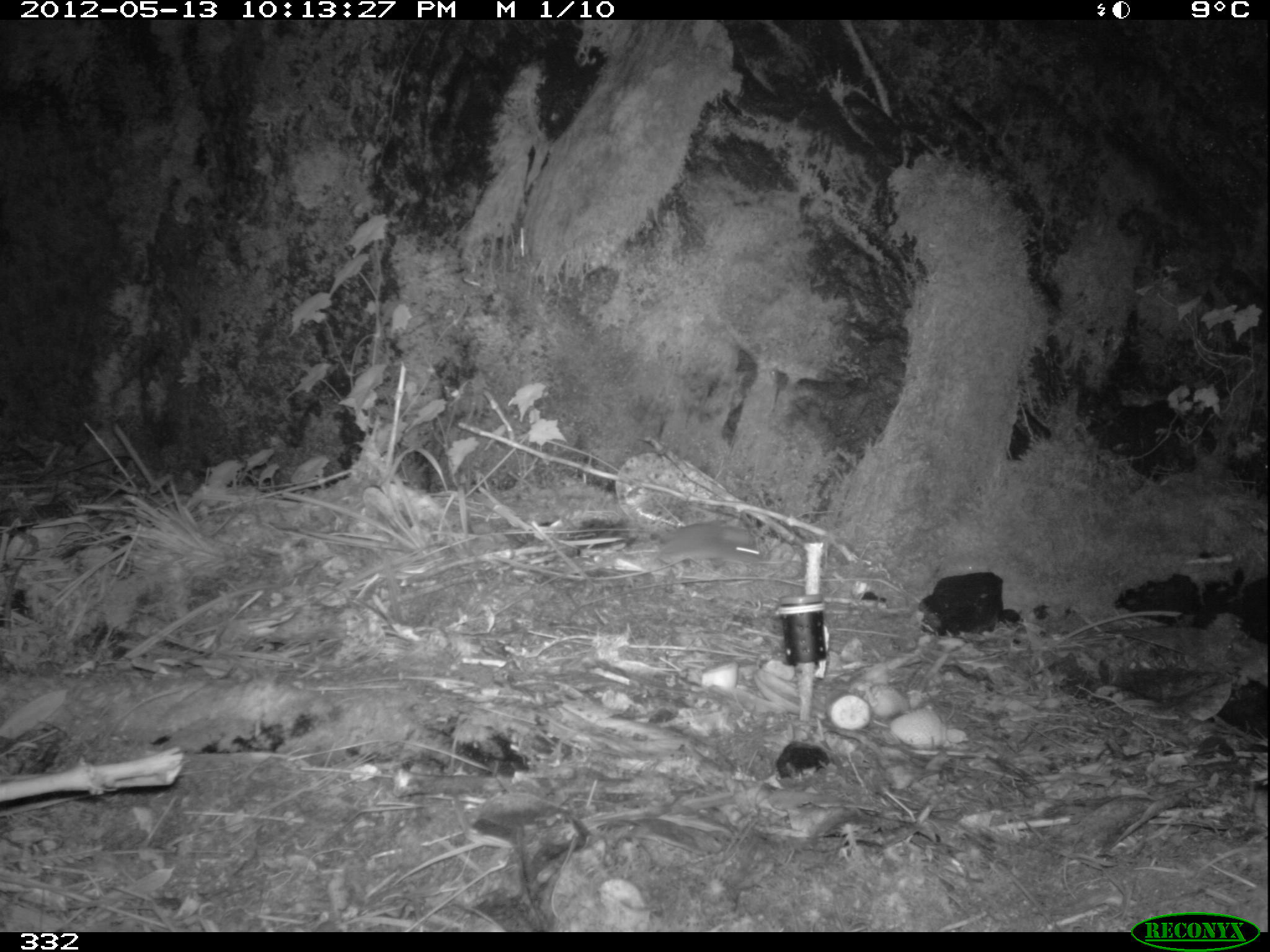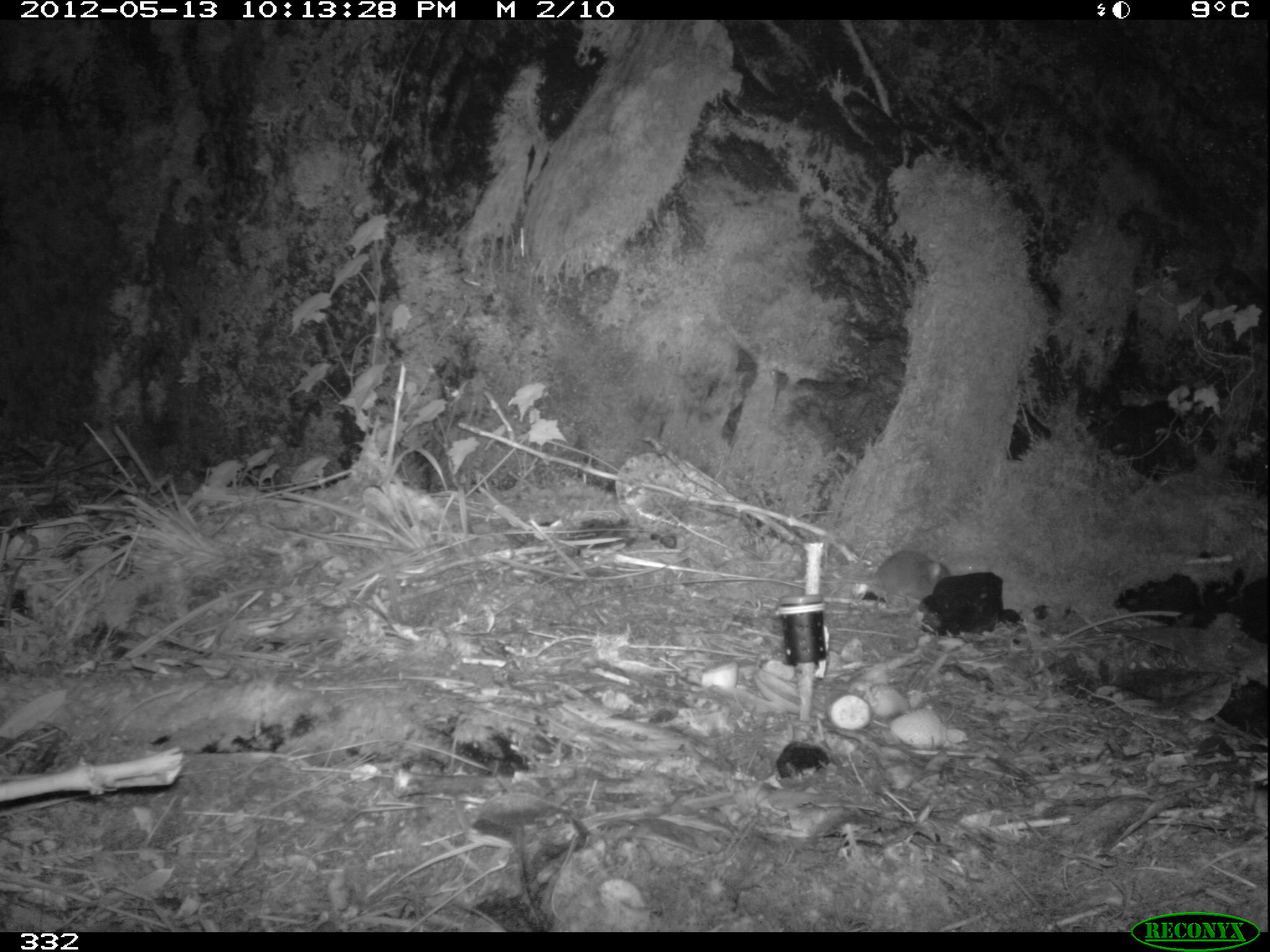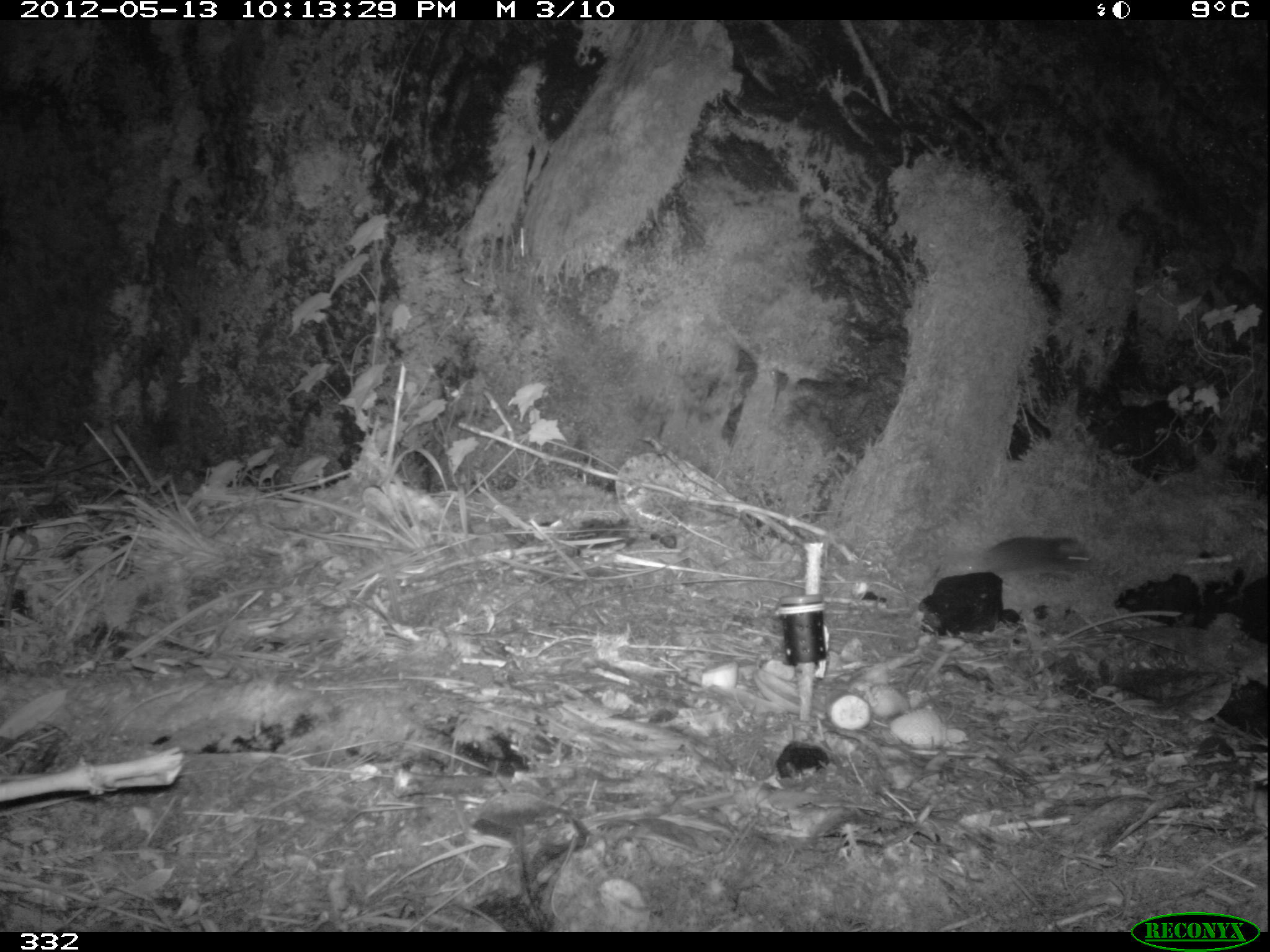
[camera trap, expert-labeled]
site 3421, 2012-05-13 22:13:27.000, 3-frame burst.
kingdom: Animalia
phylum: Chordata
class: Mammalia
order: Rodentia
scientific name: Rodentia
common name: rodents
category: unknown rodent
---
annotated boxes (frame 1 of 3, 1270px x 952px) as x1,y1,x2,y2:
unknown rodent: 597,521,760,567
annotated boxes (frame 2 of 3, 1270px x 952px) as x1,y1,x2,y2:
unknown rodent: 820,550,952,609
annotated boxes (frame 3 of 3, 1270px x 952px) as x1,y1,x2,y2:
unknown rodent: 945,535,1093,575